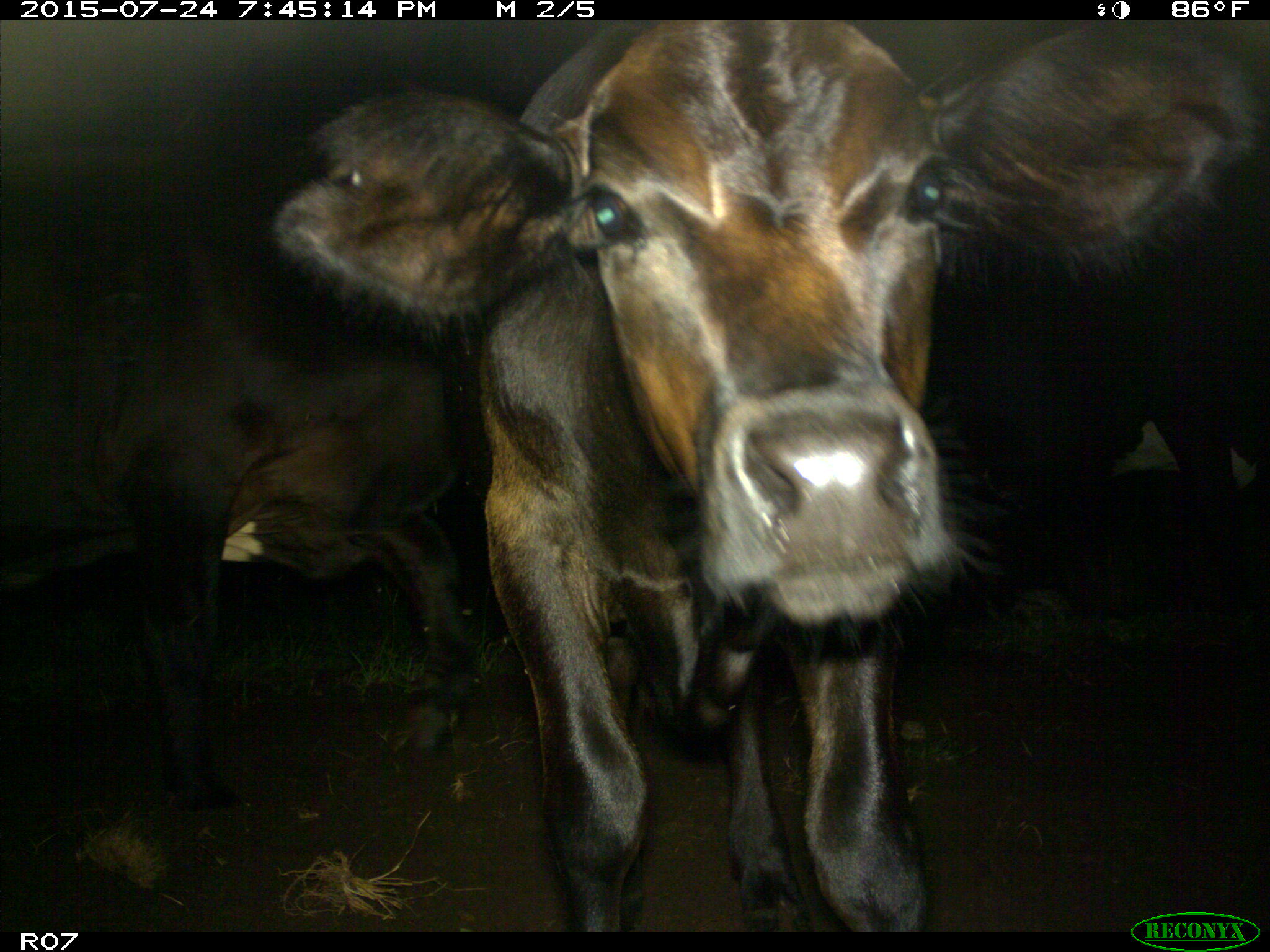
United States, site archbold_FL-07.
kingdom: Animalia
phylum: Chordata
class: Mammalia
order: Artiodactyla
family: Bovidae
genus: Bos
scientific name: Bos taurus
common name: domestic cow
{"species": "Bos taurus (domestic cow)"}